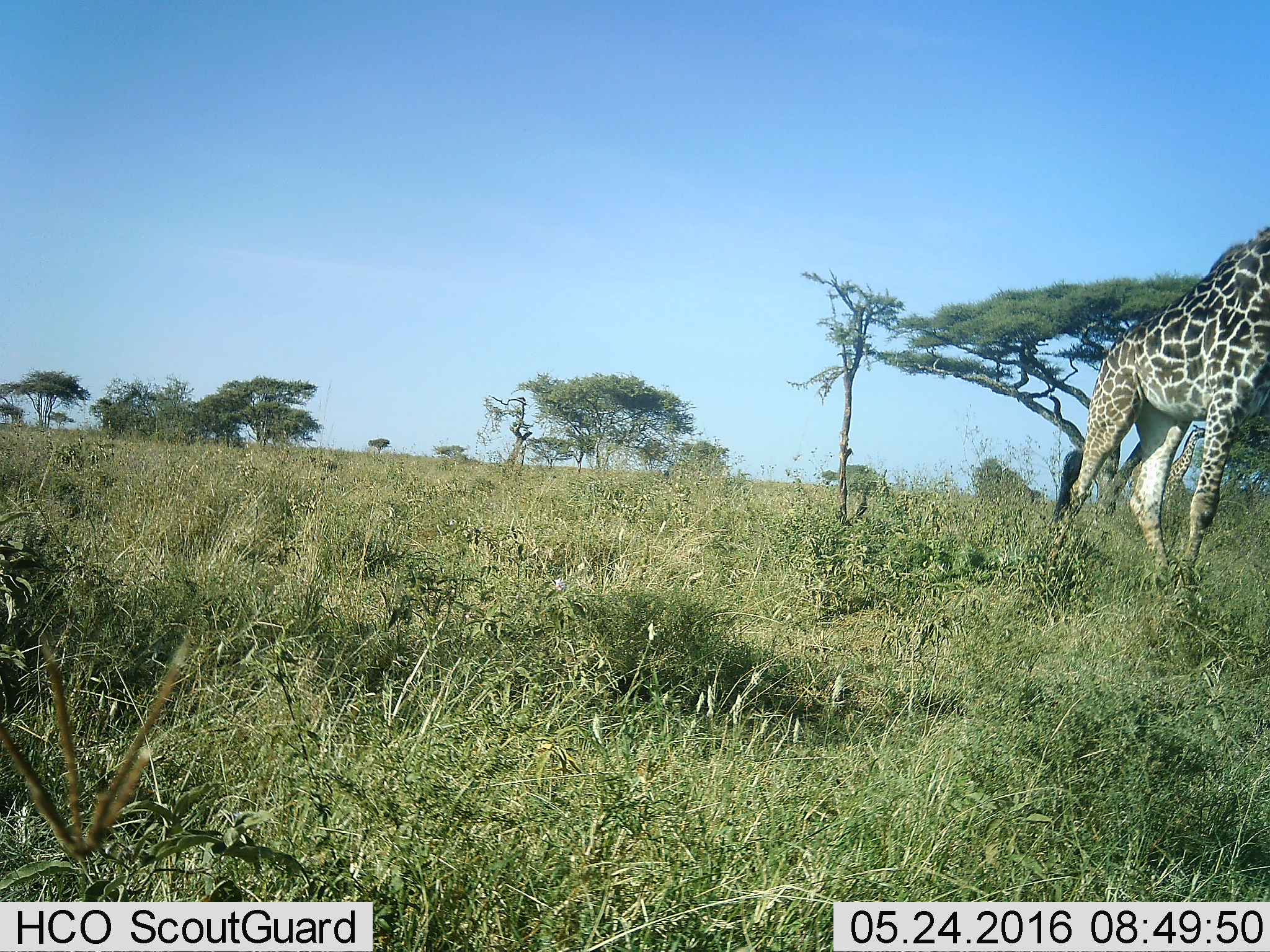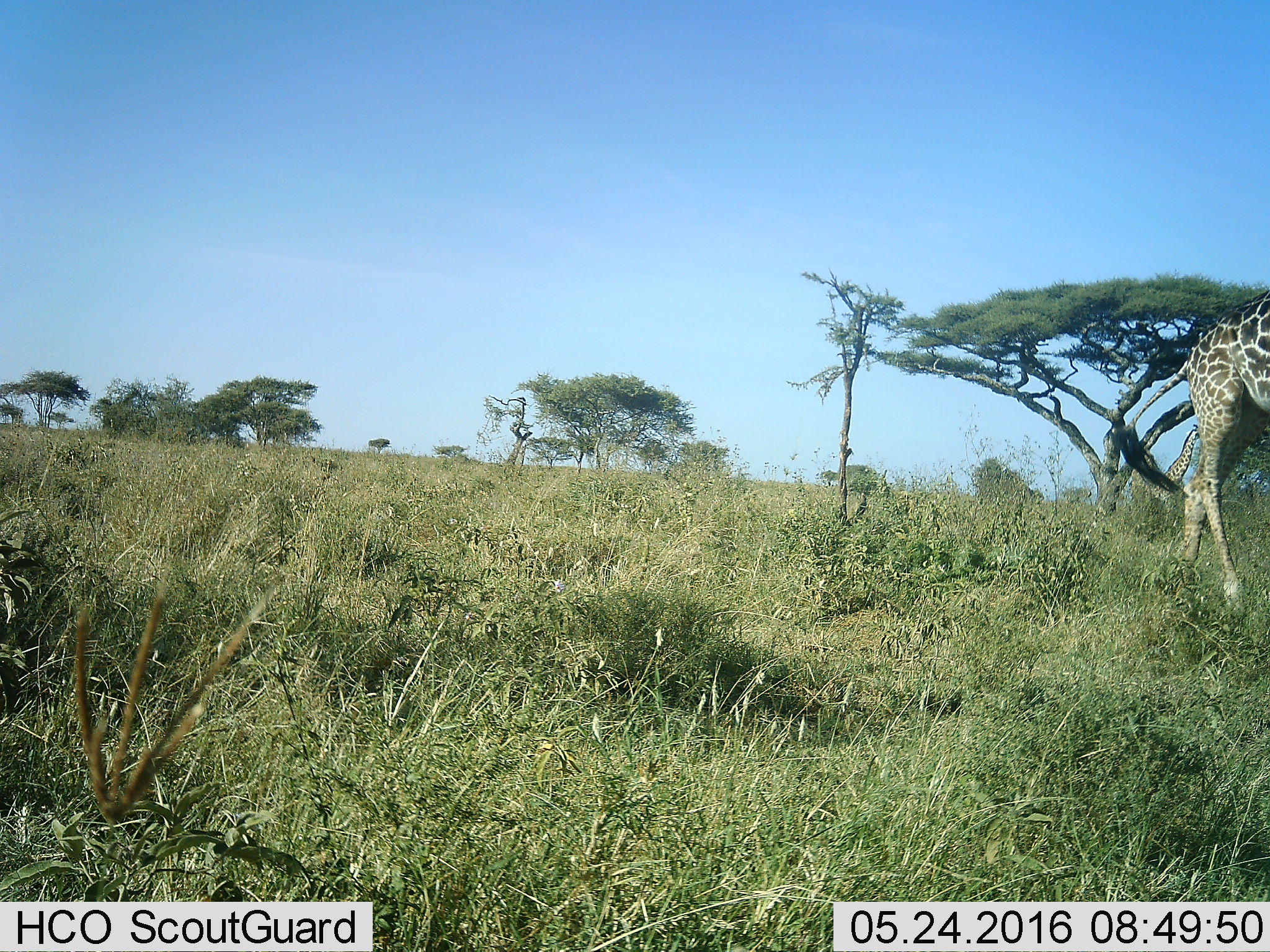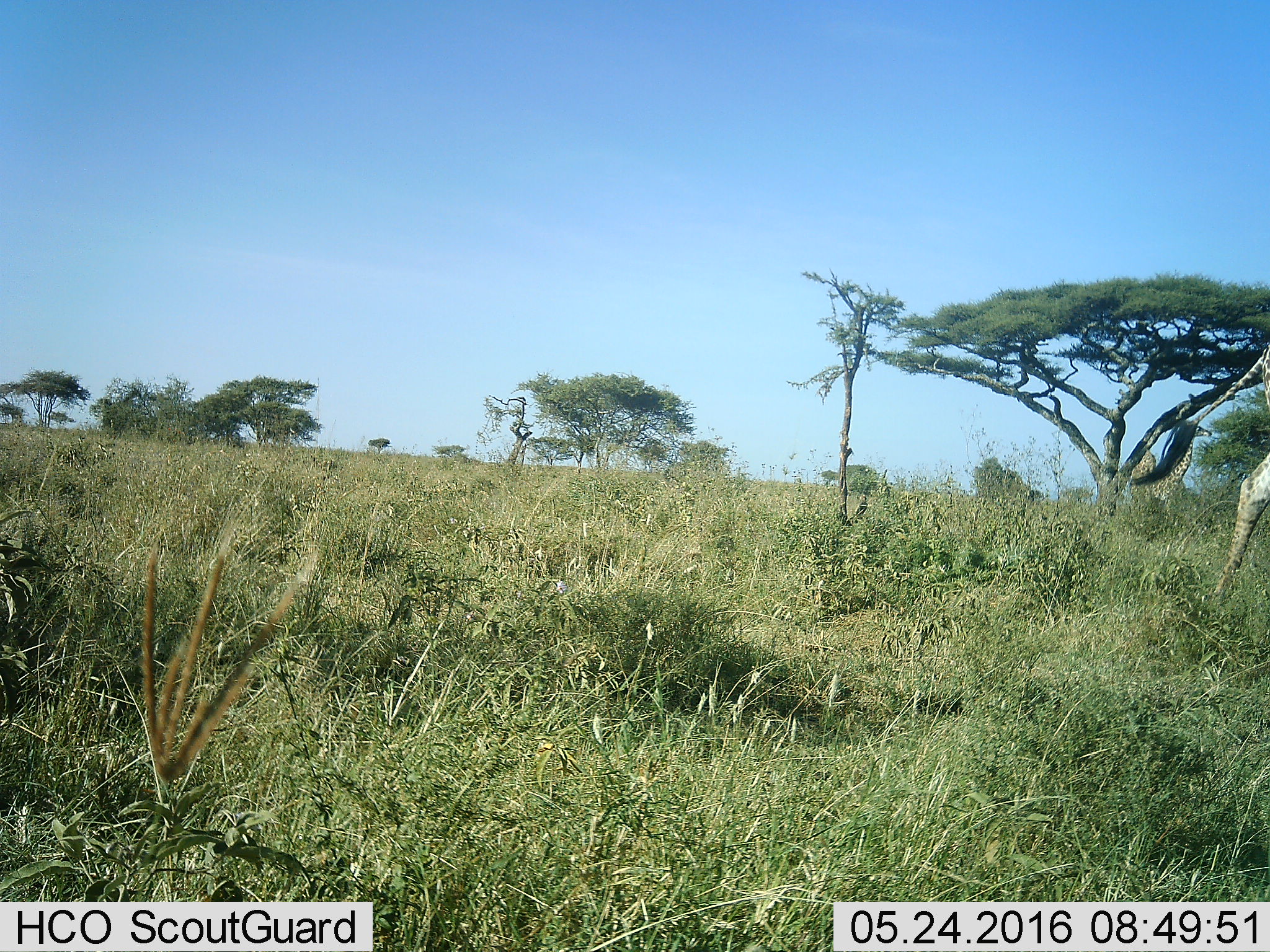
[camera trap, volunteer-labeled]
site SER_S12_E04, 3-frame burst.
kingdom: Animalia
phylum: Chordata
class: Mammalia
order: Artiodactyla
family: Giraffidae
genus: Giraffa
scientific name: Giraffa camelopardalis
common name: giraffe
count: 3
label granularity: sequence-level